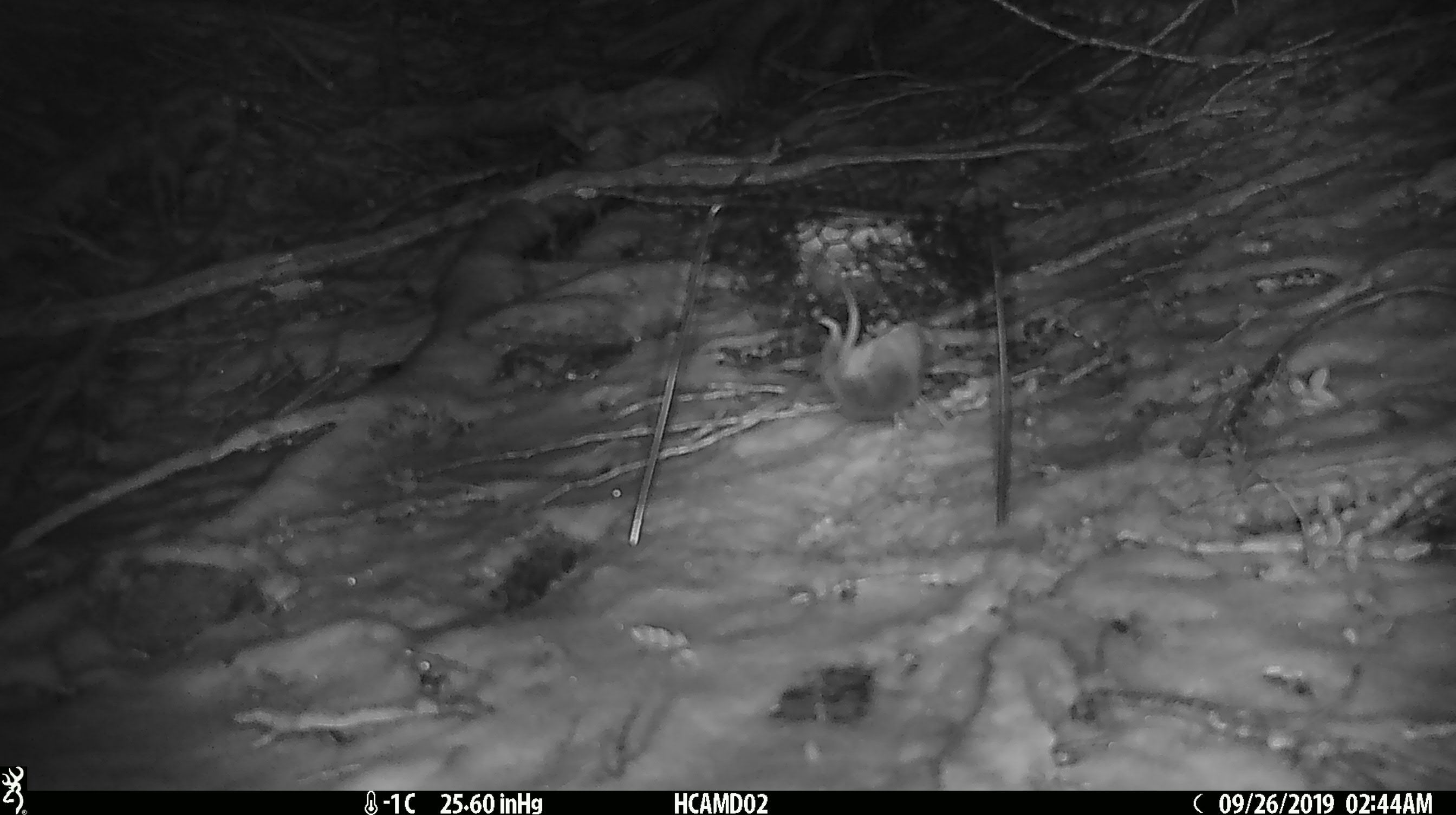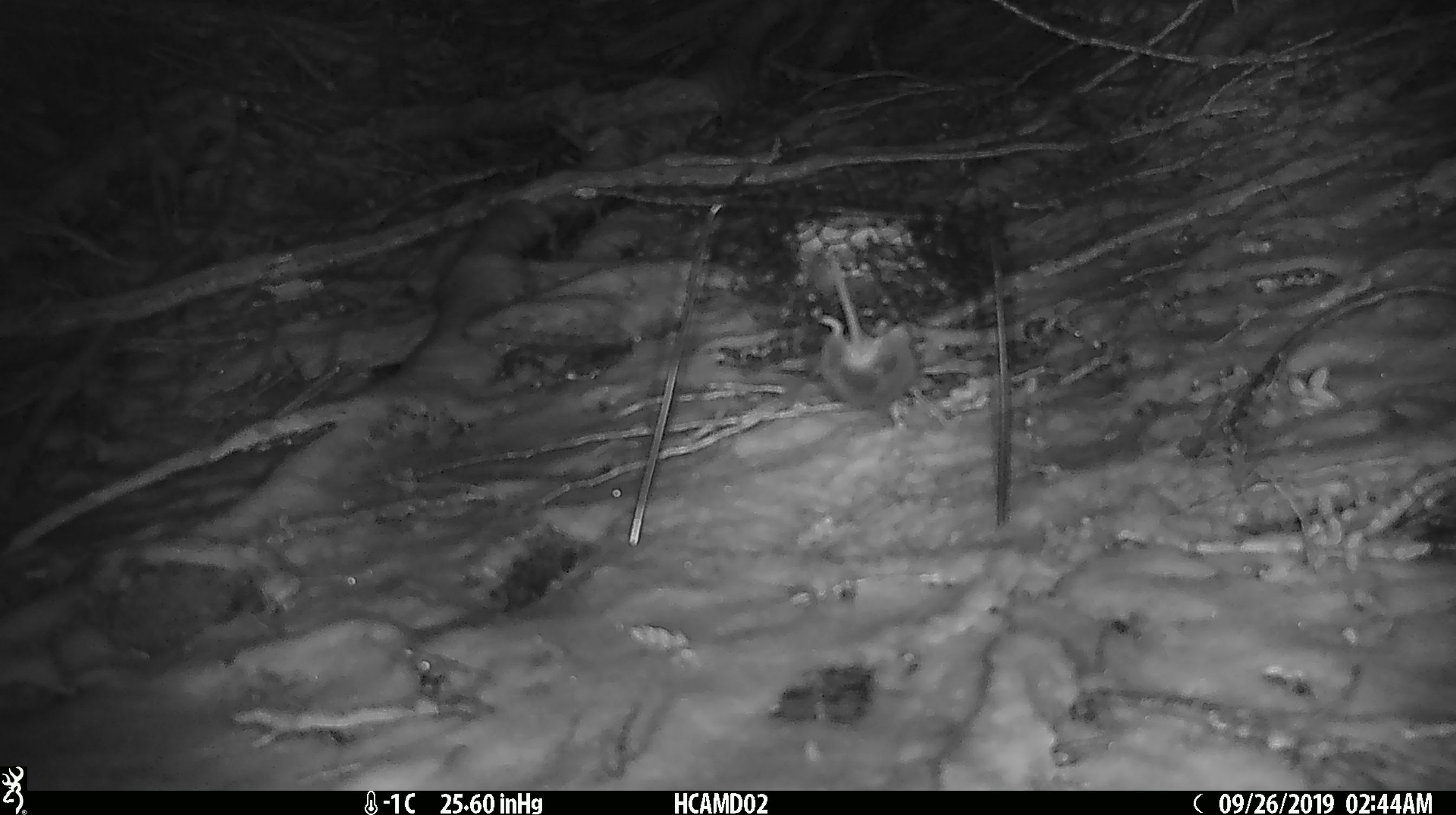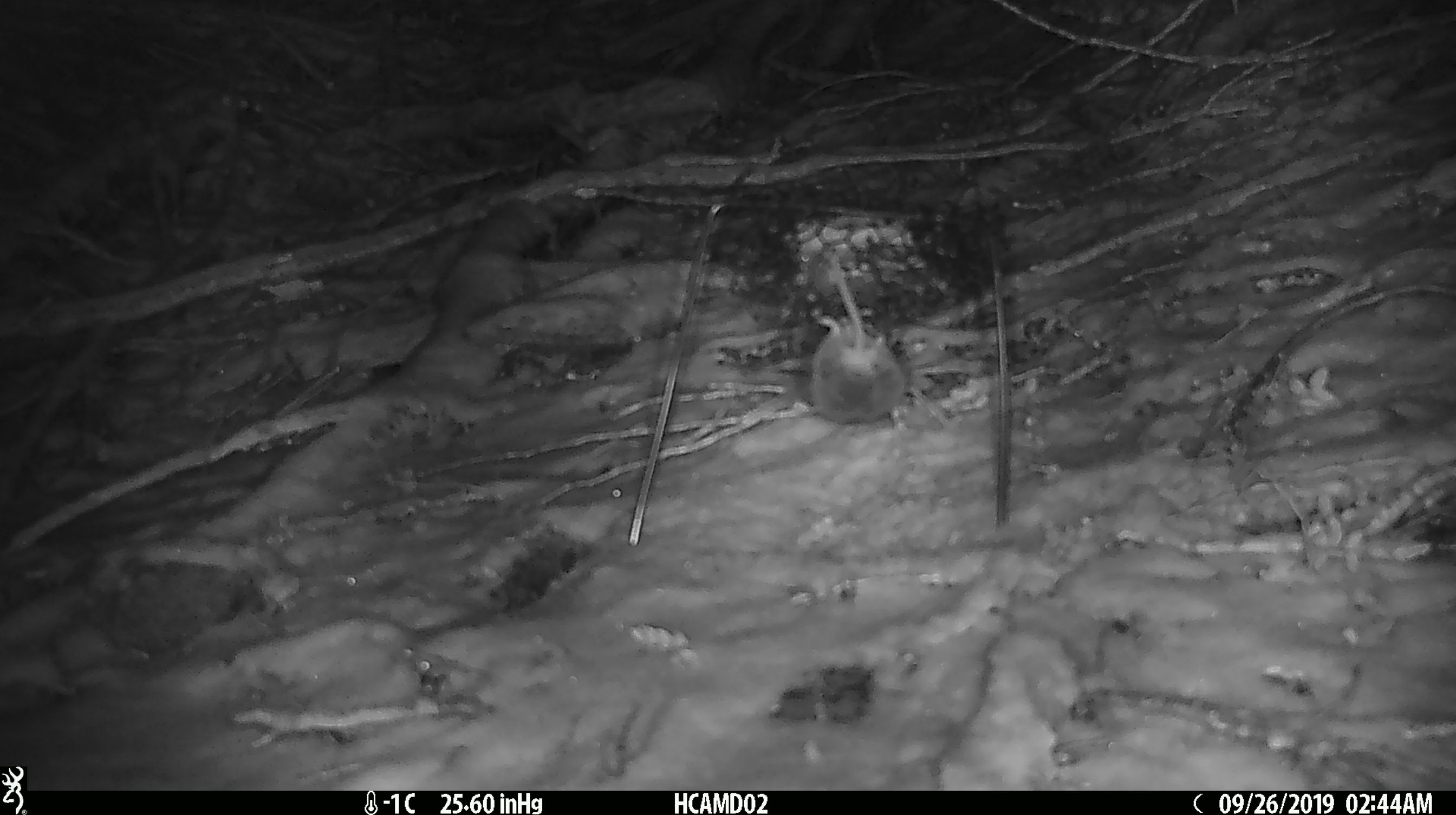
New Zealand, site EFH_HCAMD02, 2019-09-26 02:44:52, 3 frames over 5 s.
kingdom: Animalia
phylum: Chordata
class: Mammalia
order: Rodentia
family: Muridae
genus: Mus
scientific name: Mus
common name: mouse